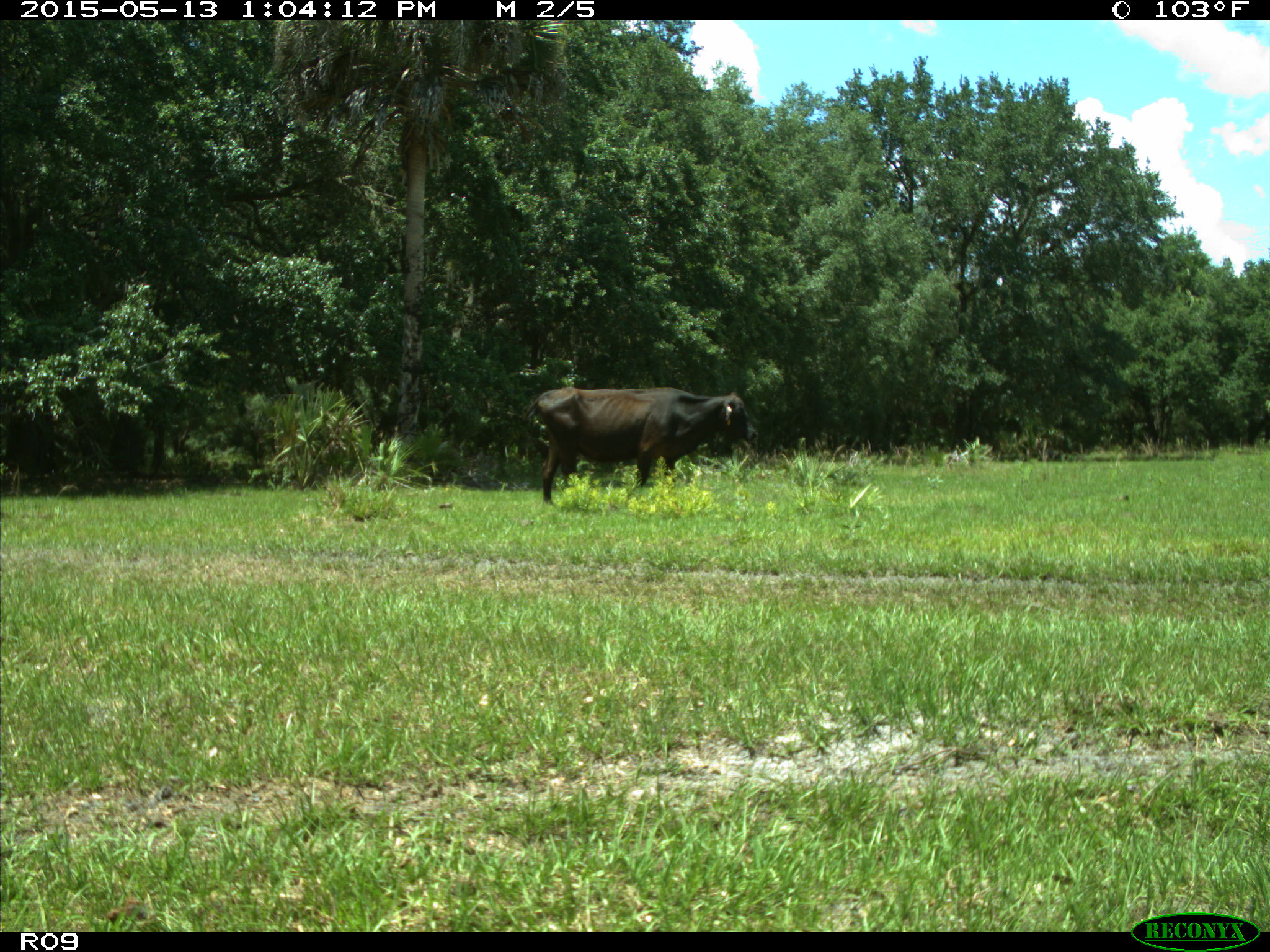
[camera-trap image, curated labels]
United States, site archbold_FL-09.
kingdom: Animalia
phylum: Chordata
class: Mammalia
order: Artiodactyla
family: Bovidae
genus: Bos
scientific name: Bos taurus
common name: domestic cow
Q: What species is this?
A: Bos taurus (domestic cow).